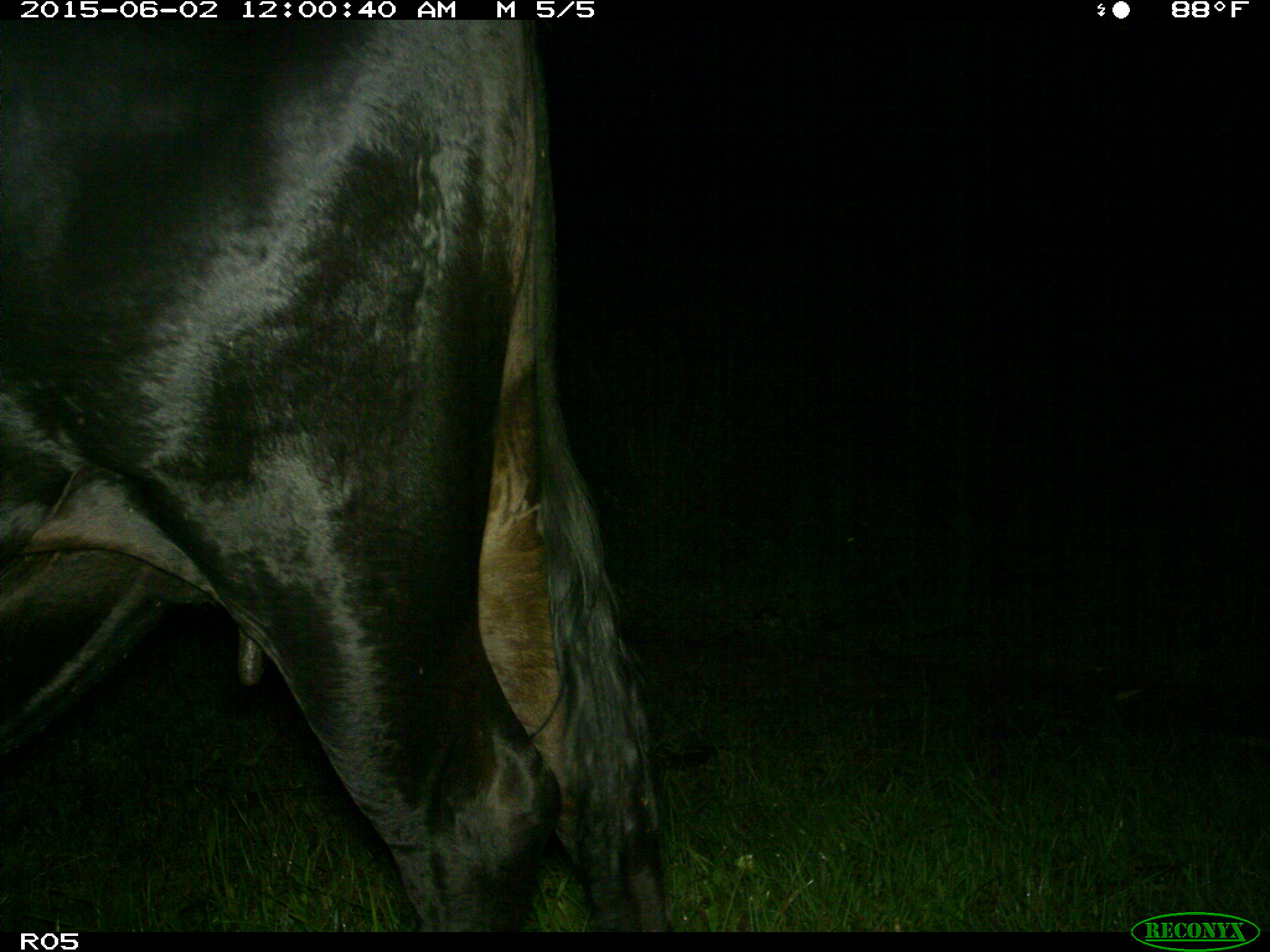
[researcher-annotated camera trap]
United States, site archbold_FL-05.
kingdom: Animalia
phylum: Chordata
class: Mammalia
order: Artiodactyla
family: Bovidae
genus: Bos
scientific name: Bos taurus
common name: domestic cow